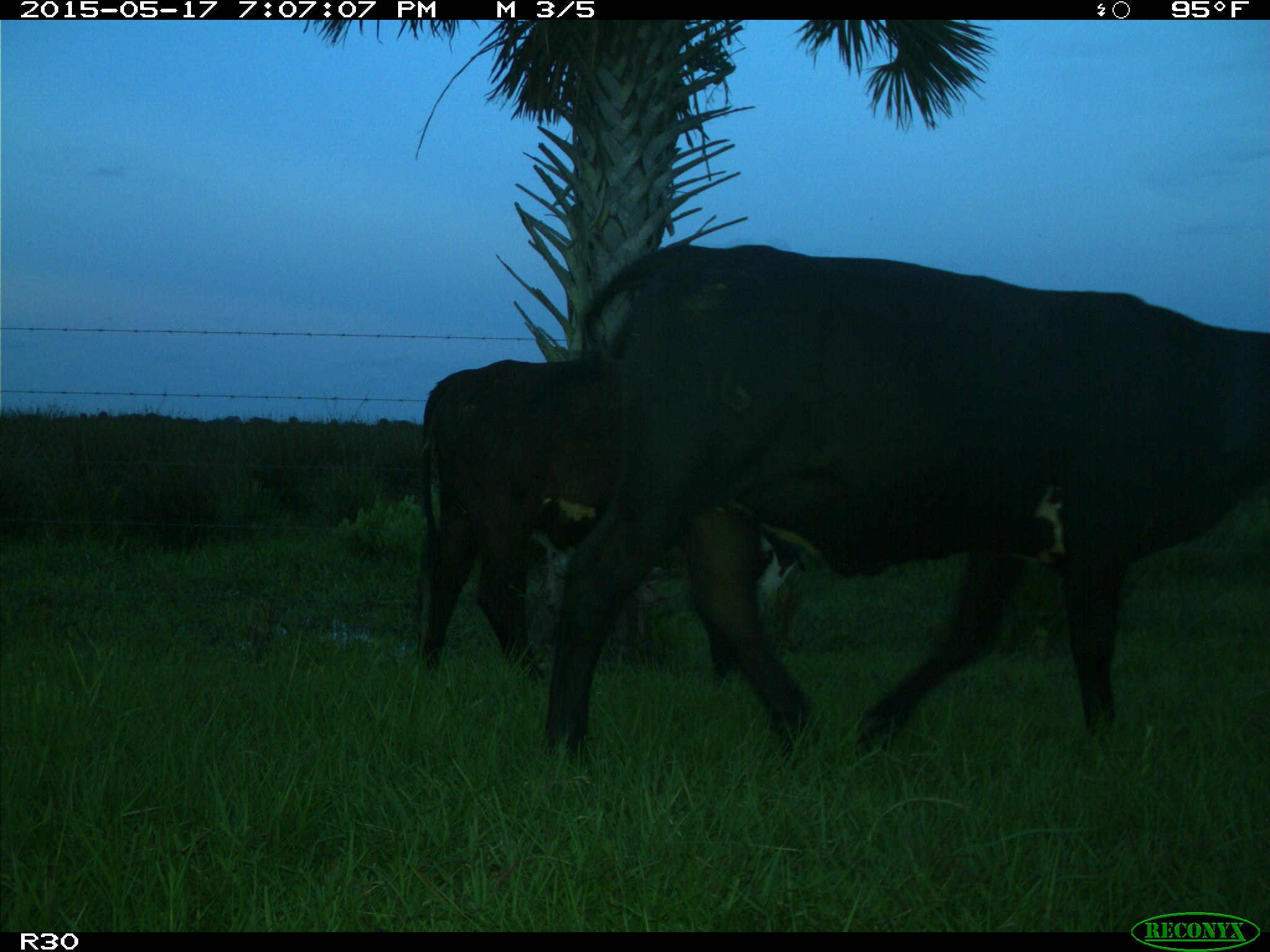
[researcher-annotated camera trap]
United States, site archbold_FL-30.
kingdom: Animalia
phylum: Chordata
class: Mammalia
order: Artiodactyla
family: Bovidae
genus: Bos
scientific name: Bos taurus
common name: domestic cow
Bos taurus (domestic cow).